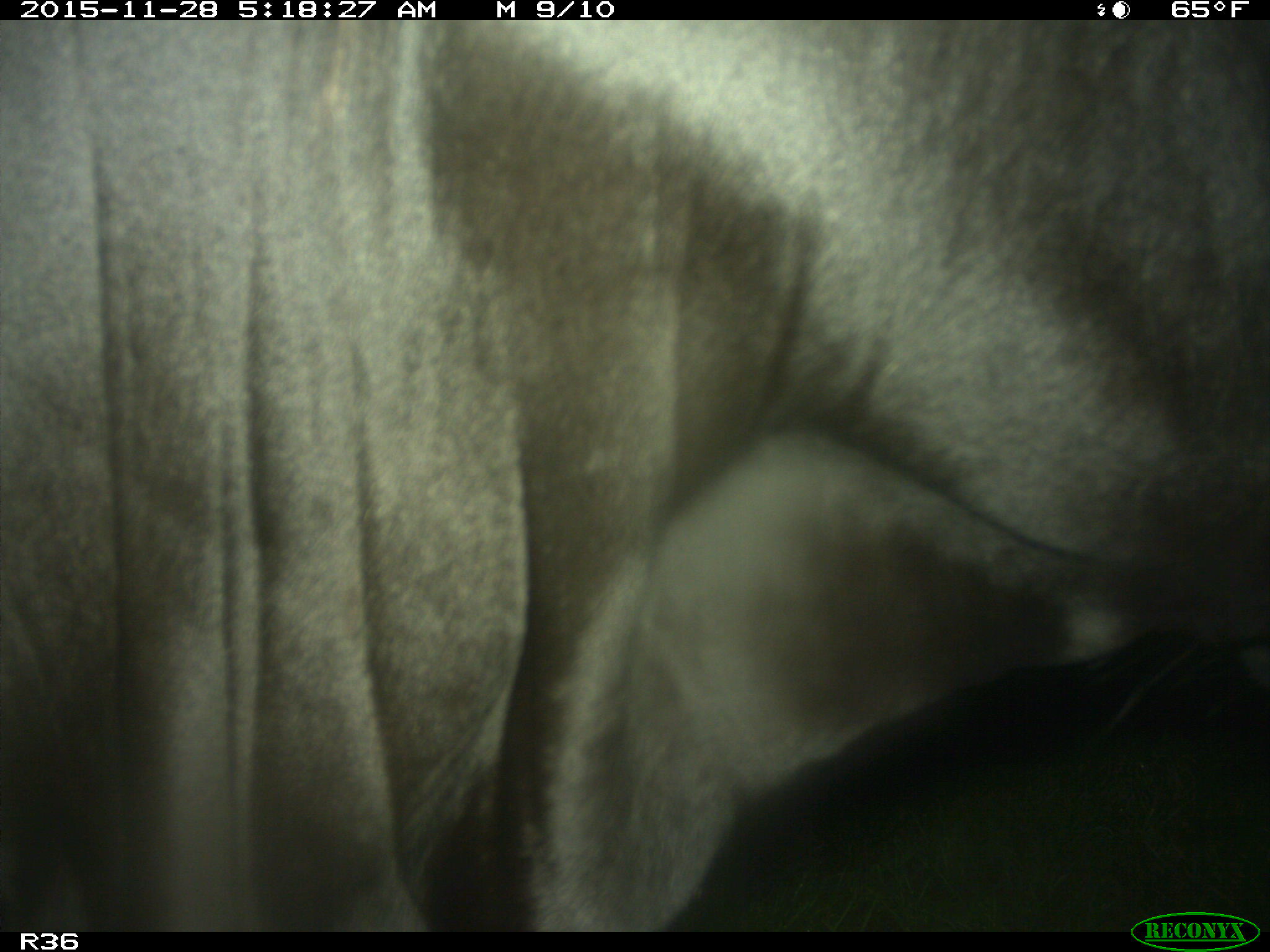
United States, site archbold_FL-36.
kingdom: Animalia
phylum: Chordata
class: Mammalia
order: Artiodactyla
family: Bovidae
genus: Bos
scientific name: Bos taurus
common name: domestic cow